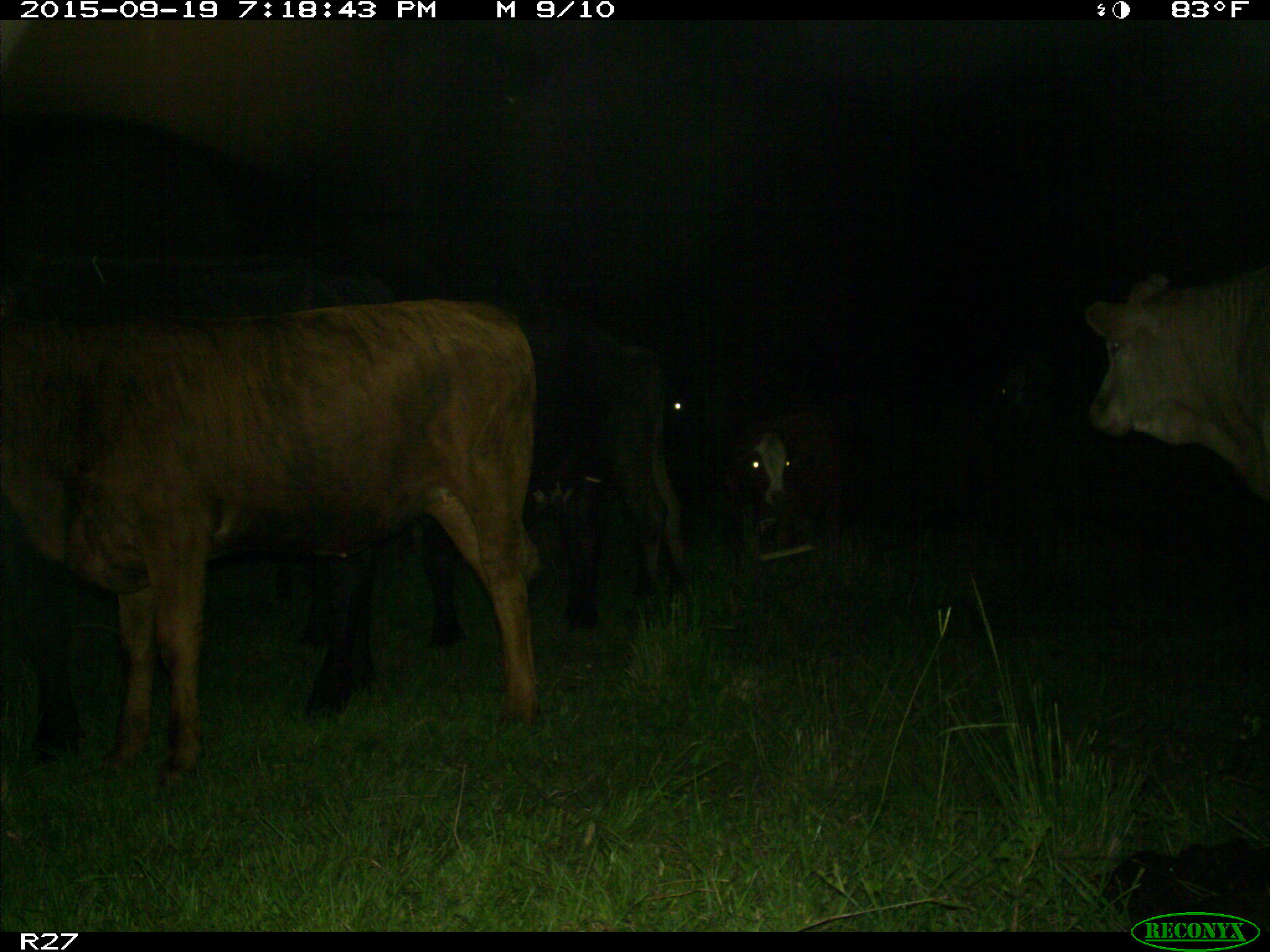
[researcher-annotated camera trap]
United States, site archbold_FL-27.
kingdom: Animalia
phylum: Chordata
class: Mammalia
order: Artiodactyla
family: Bovidae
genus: Bos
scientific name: Bos taurus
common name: domestic cow